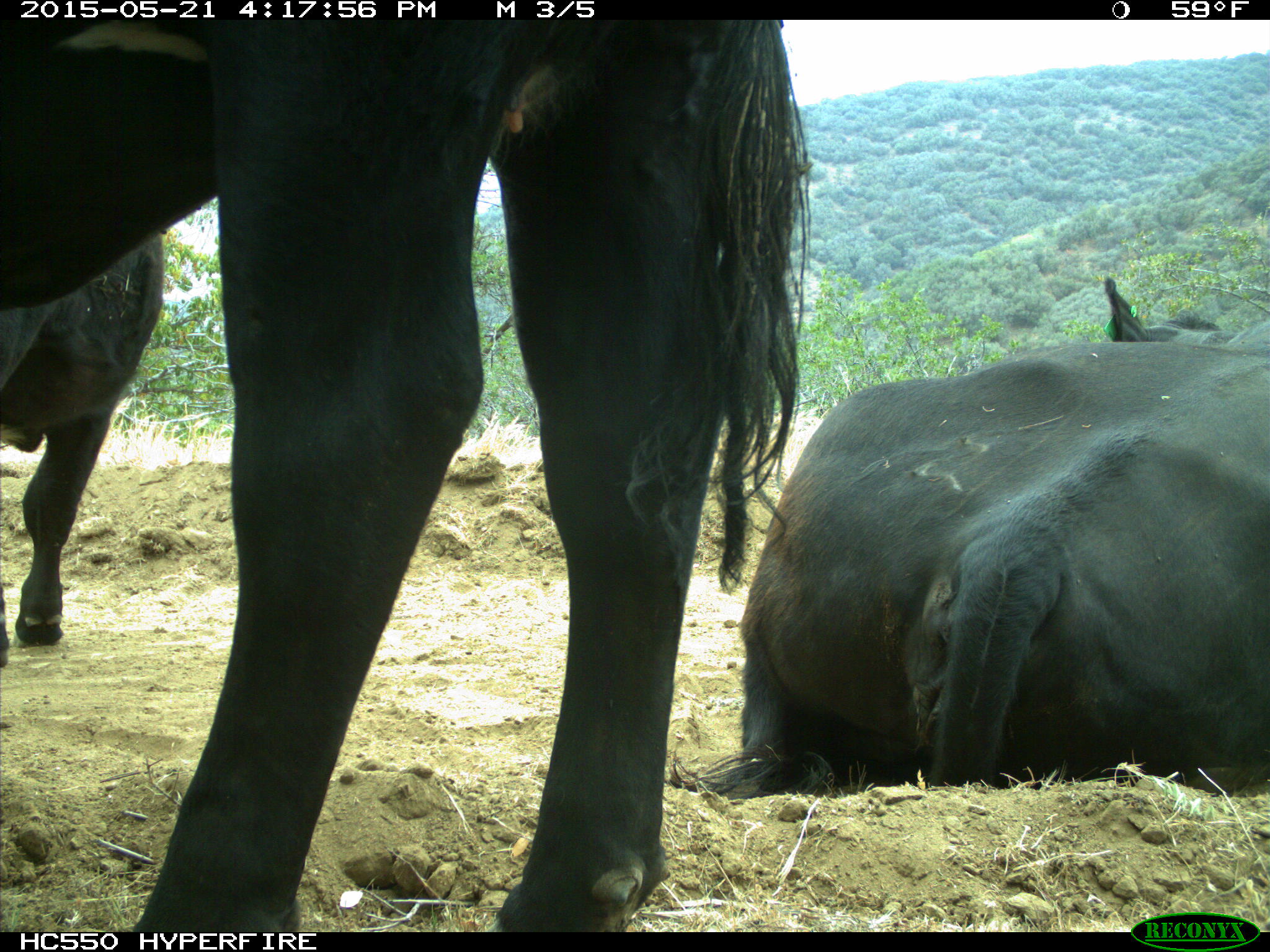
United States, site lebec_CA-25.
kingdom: Animalia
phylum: Chordata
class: Mammalia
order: Artiodactyla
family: Bovidae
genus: Bos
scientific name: Bos taurus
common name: domestic cow